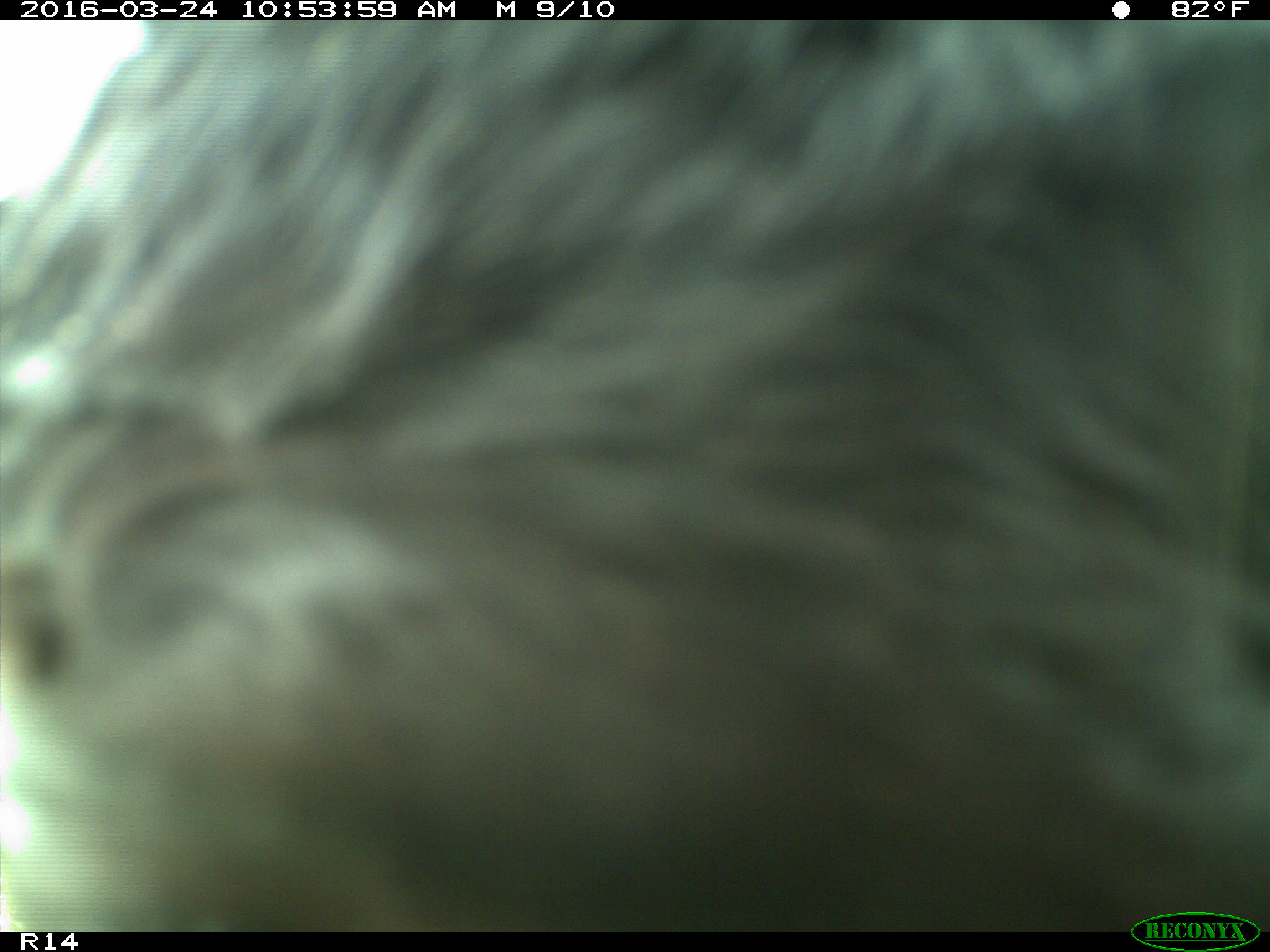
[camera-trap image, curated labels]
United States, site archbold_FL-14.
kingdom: Animalia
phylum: Chordata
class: Mammalia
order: Artiodactyla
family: Bovidae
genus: Bos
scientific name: Bos taurus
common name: domestic cow